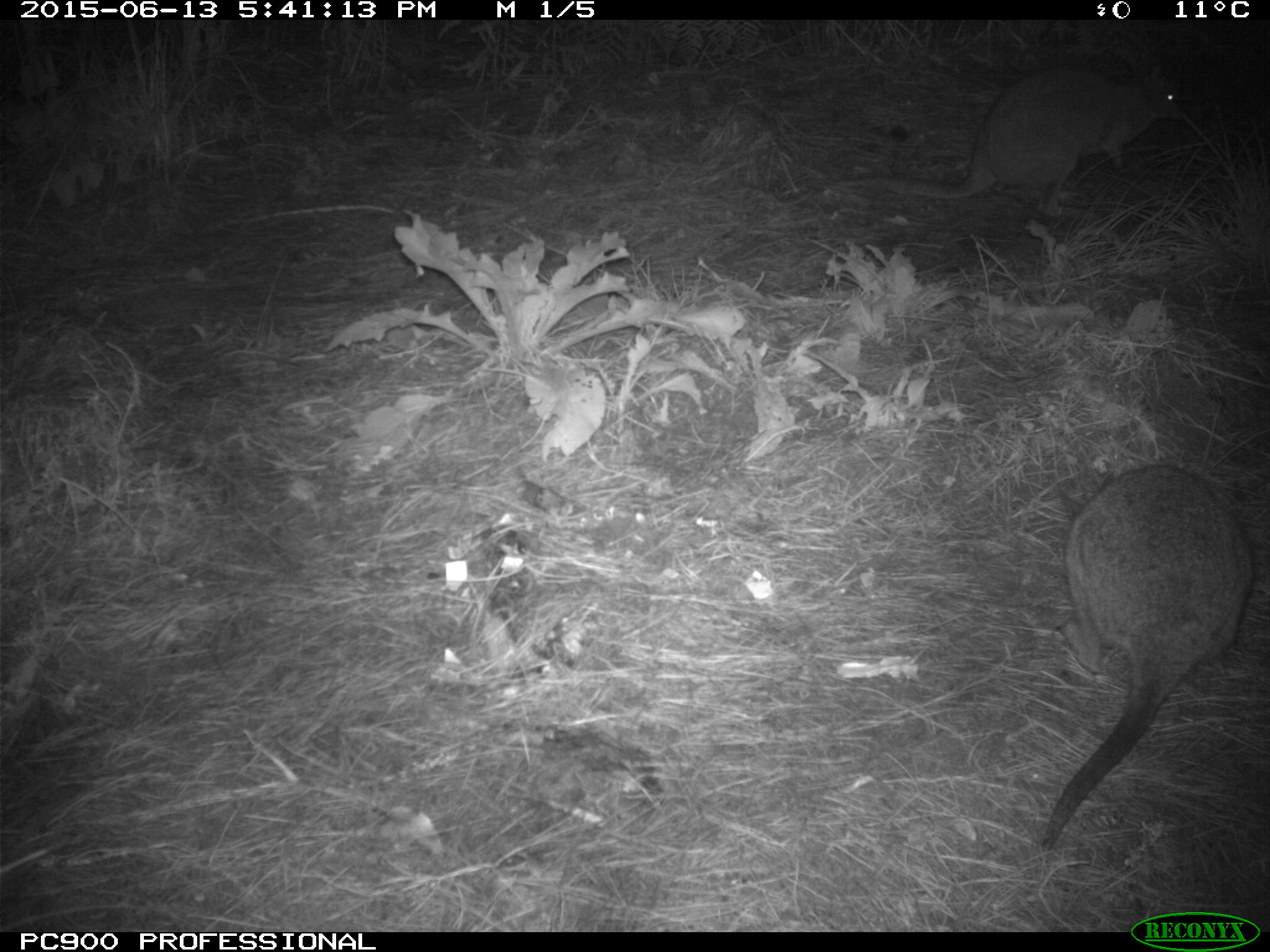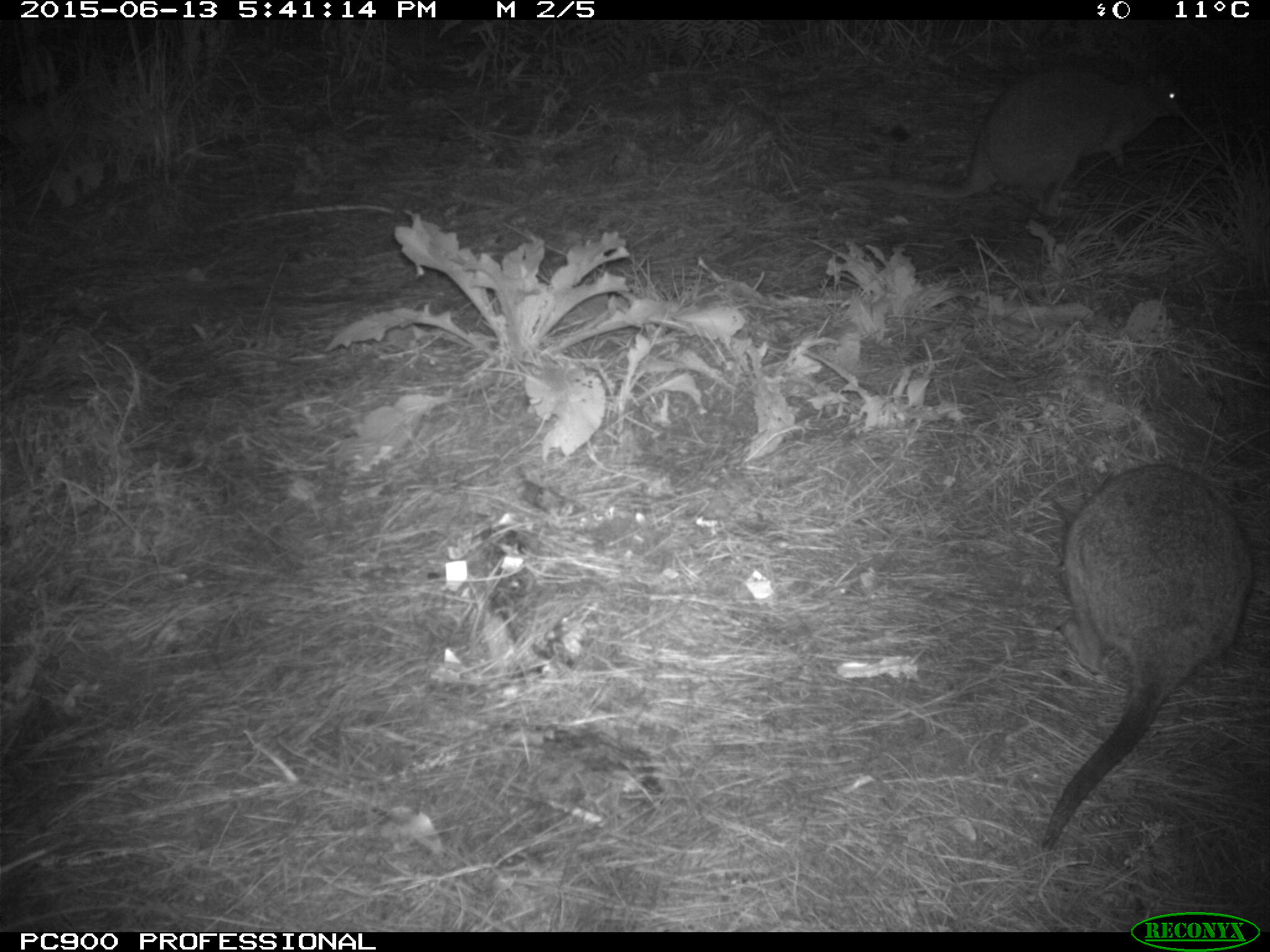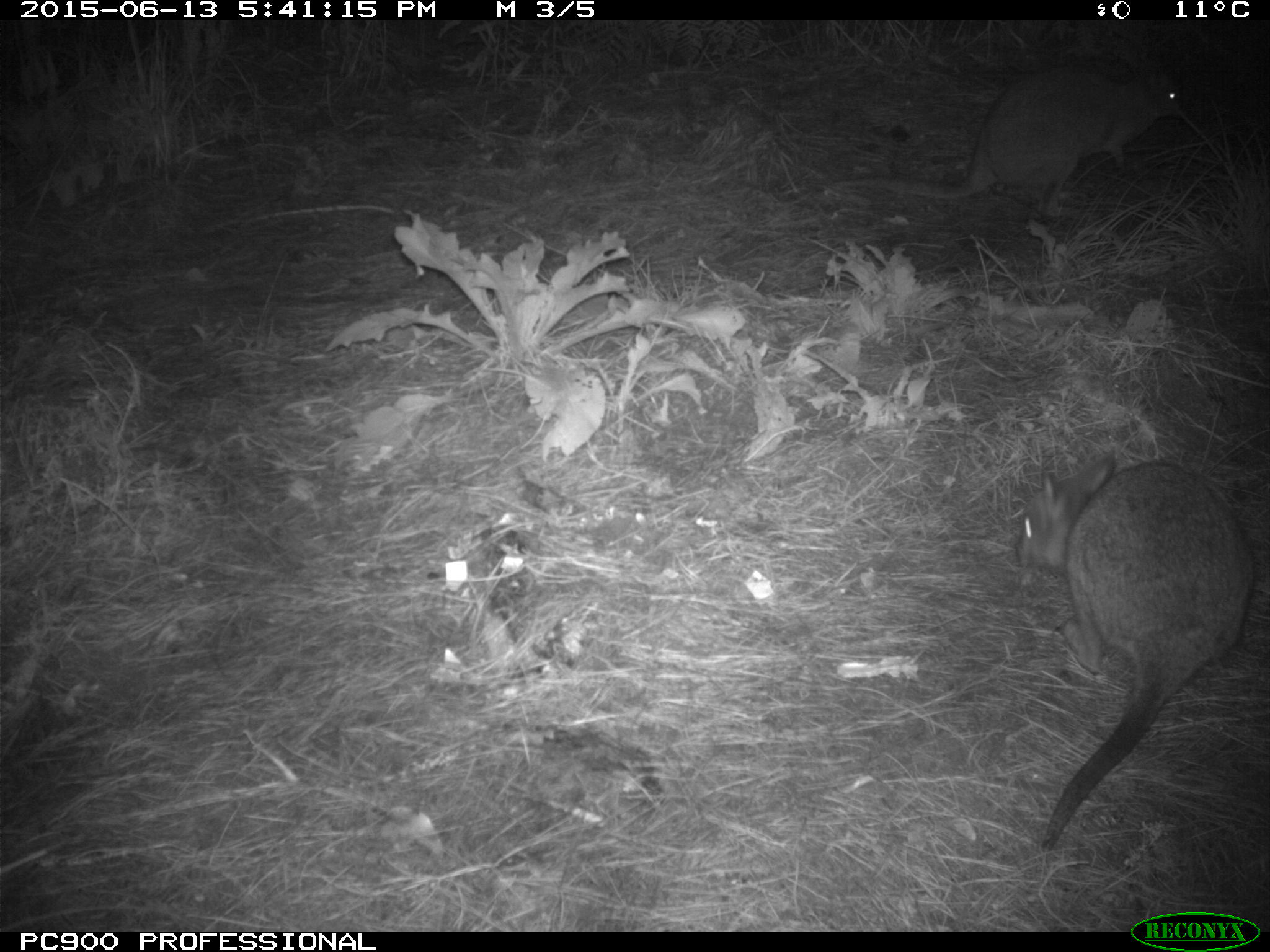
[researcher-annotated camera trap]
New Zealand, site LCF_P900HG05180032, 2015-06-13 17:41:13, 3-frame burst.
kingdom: Animalia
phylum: Chordata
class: Mammalia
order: Diprotodontia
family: Macropodidae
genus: Notamacropus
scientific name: Notamacropus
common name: wallaby